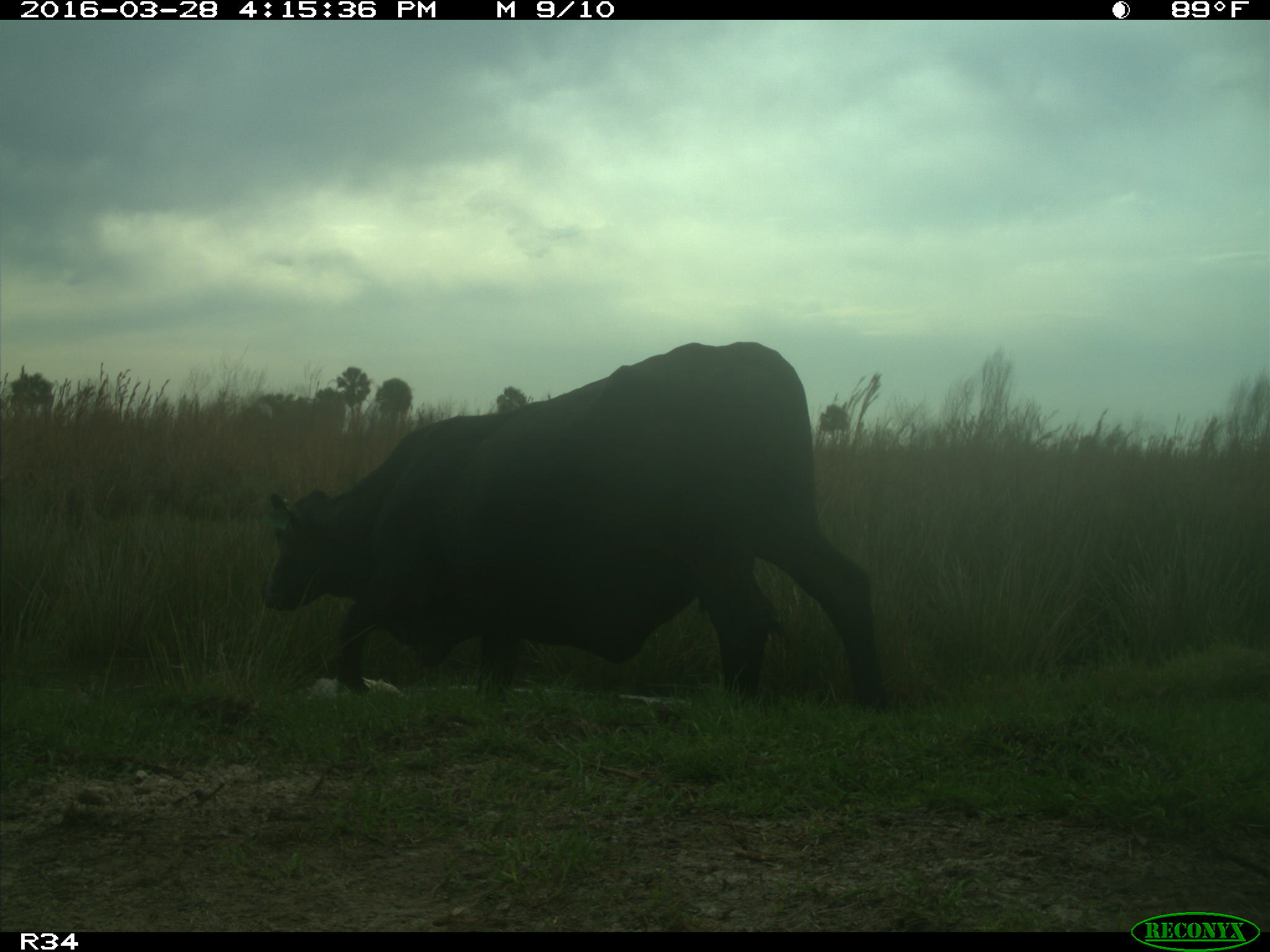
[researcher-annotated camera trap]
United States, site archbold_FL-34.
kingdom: Animalia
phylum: Chordata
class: Mammalia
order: Artiodactyla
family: Bovidae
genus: Bos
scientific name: Bos taurus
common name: domestic cow